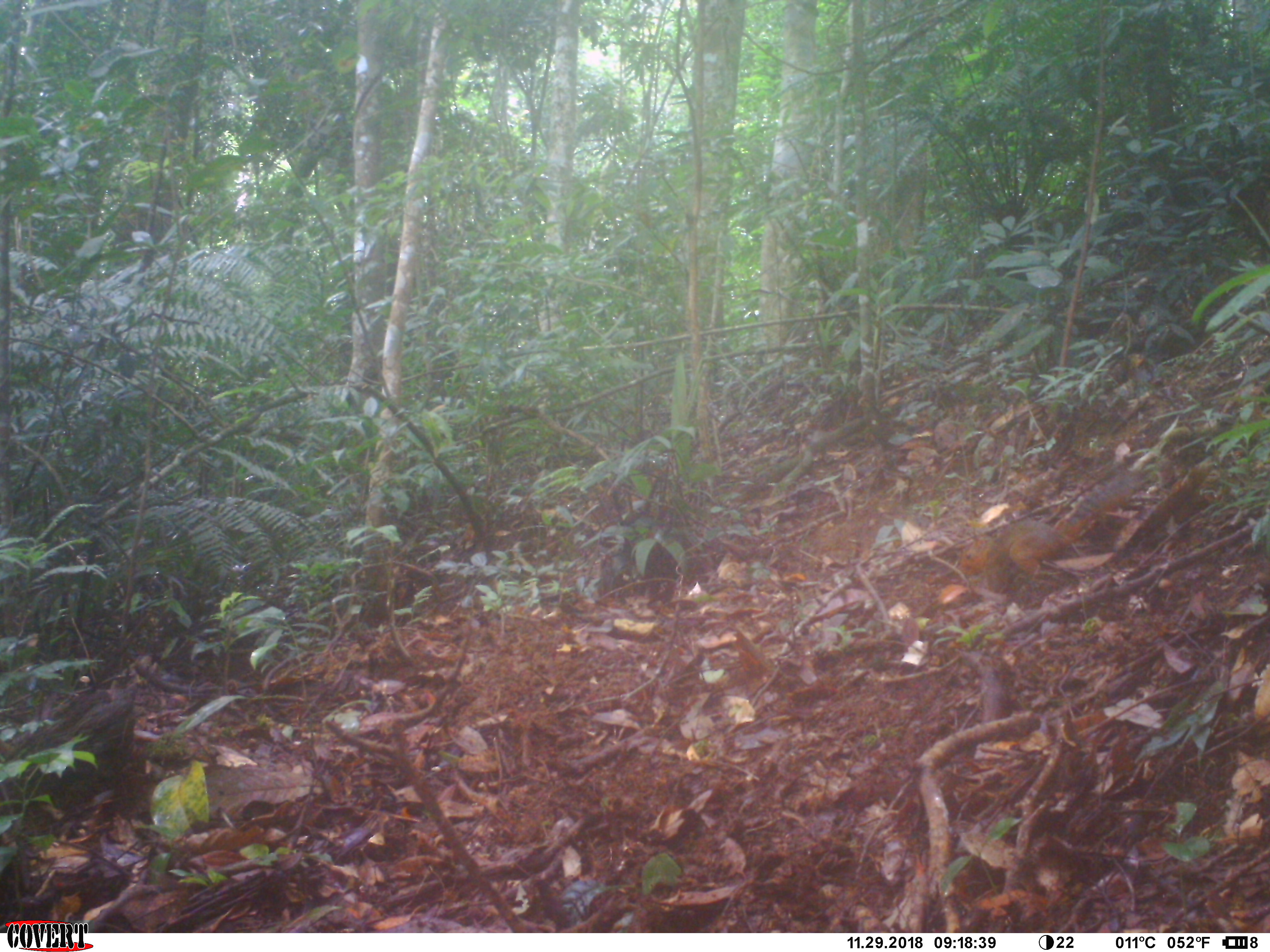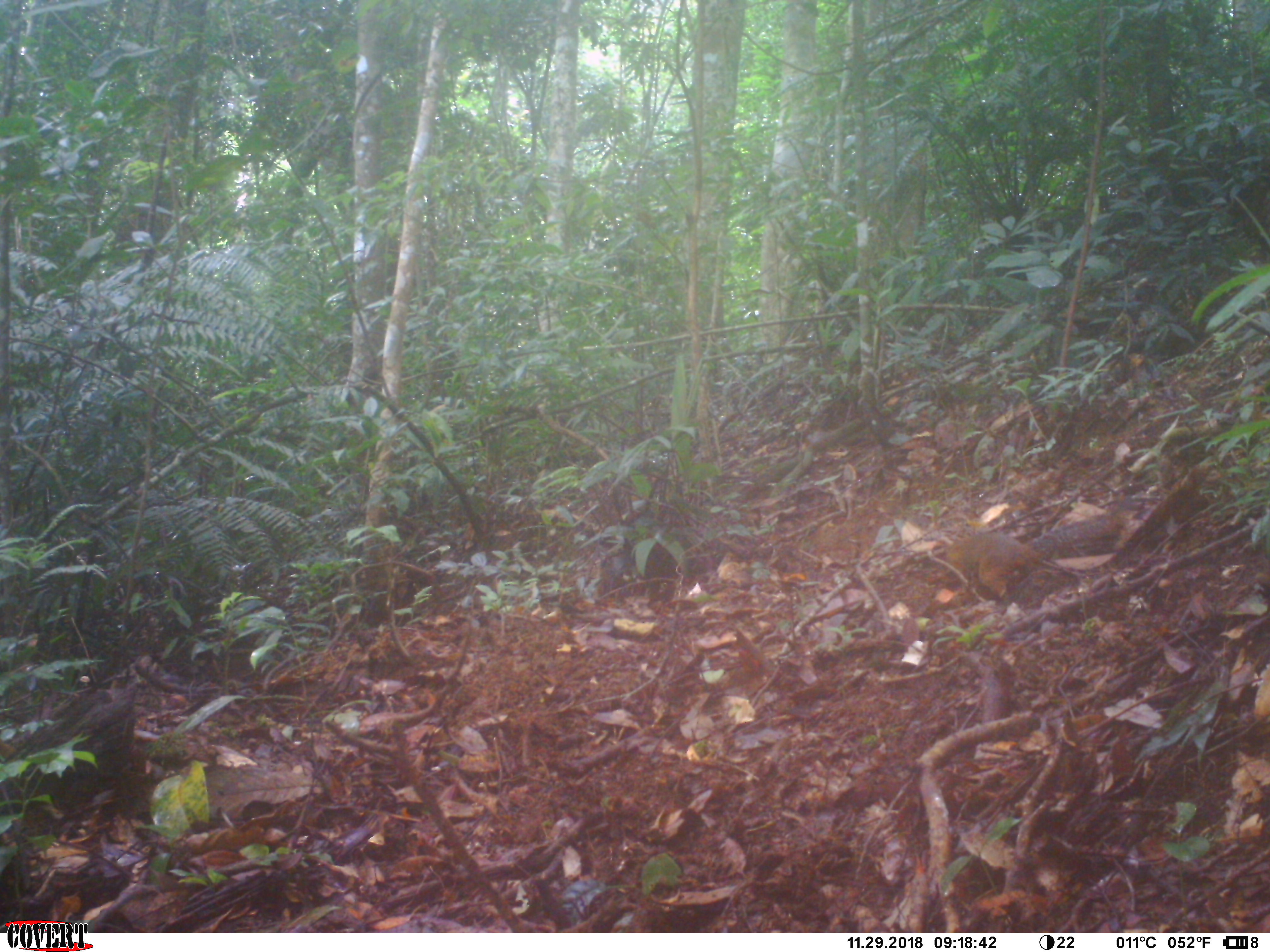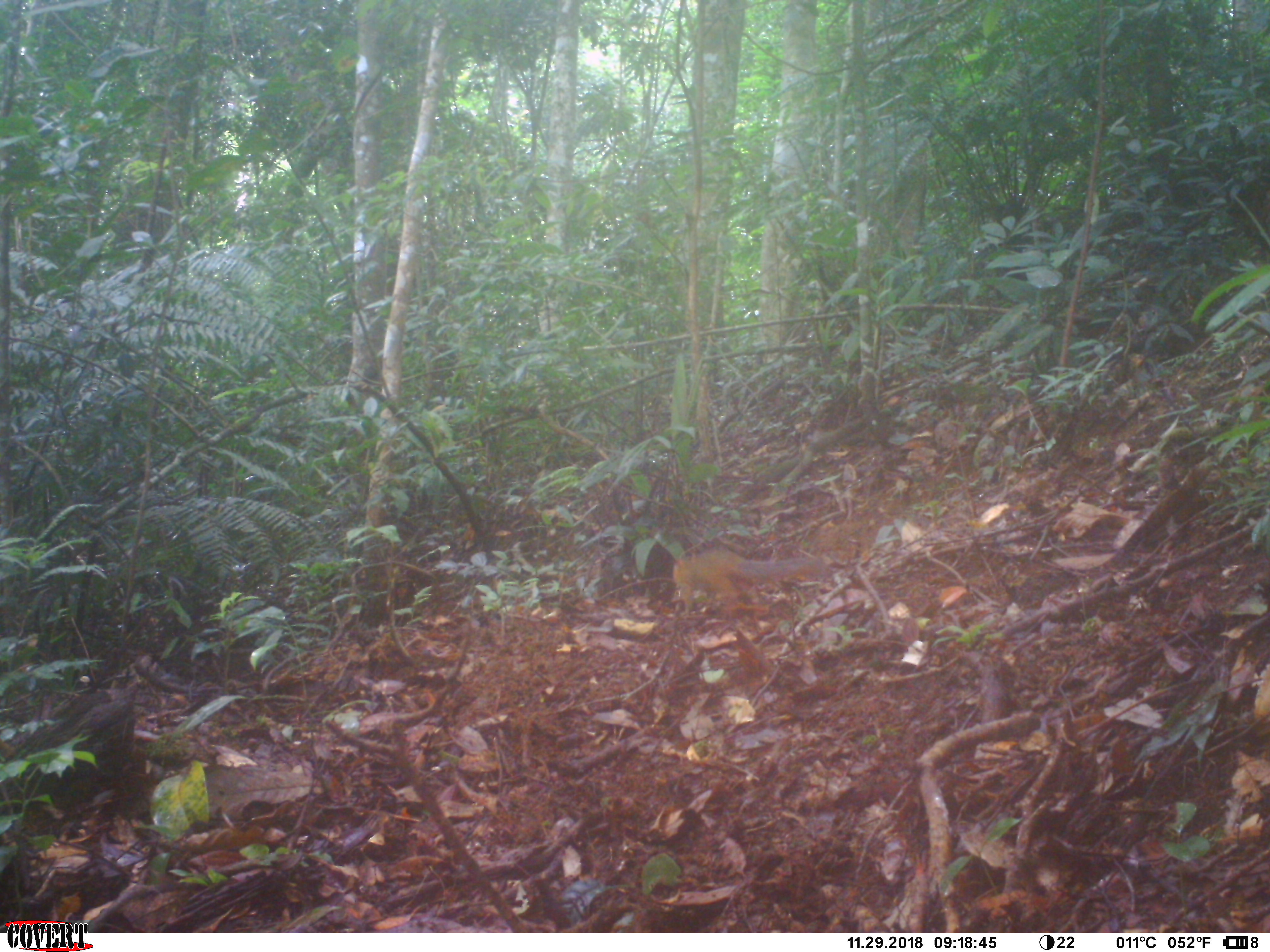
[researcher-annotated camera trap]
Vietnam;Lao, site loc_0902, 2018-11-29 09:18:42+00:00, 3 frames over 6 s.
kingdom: Animalia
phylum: Chordata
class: Mammalia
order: Rodentia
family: Sciuridae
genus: Dremomys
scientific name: Dremomys rufigenis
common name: red-cheeked squirrel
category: red cheeked squirrel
Red cheeked squirrel (red-cheeked squirrel) (Dremomys rufigenis). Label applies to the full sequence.